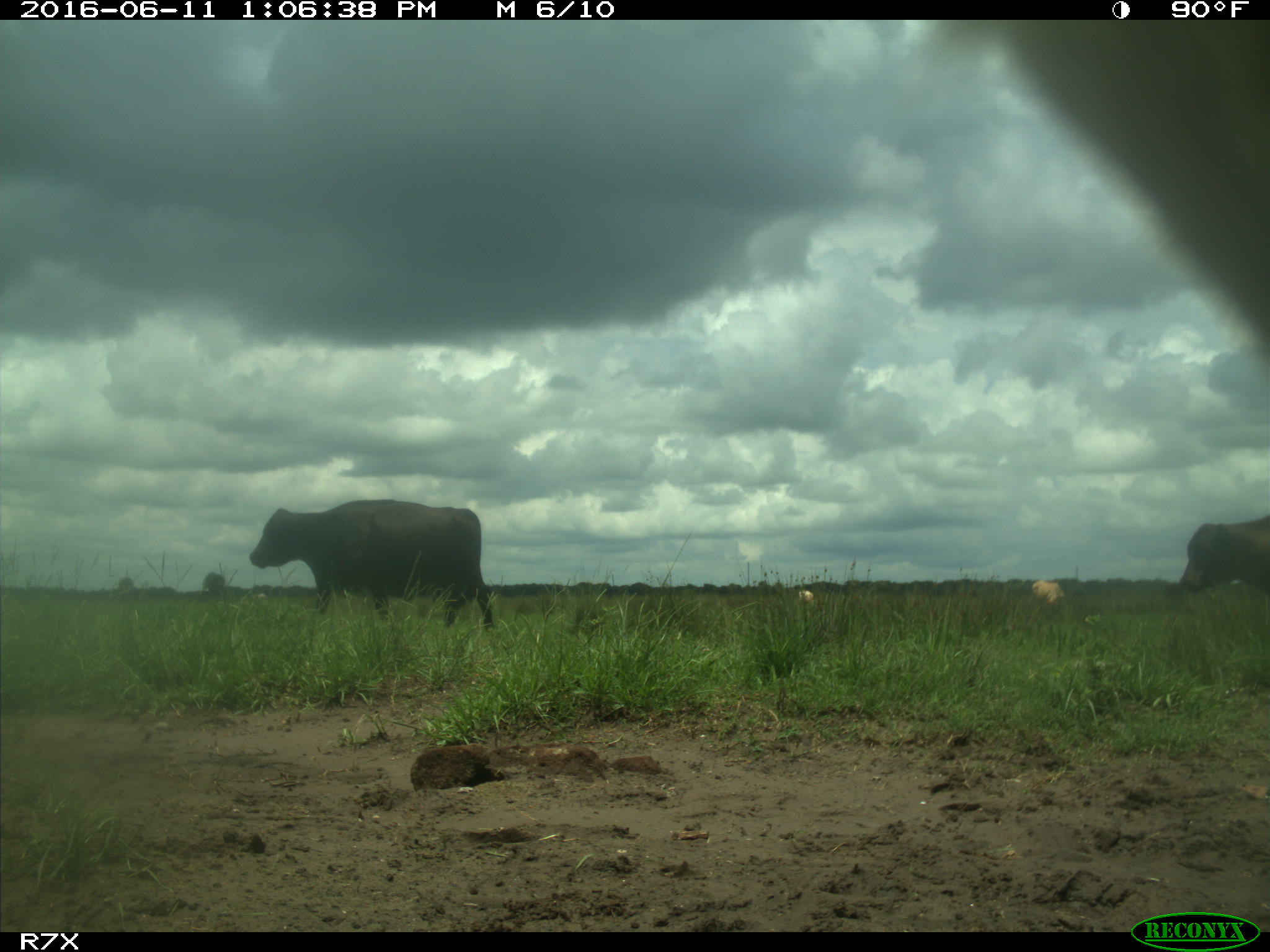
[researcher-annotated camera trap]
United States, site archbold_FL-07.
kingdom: Animalia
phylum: Chordata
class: Mammalia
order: Artiodactyla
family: Bovidae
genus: Bos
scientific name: Bos taurus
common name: domestic cow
Bos taurus (domestic cow).